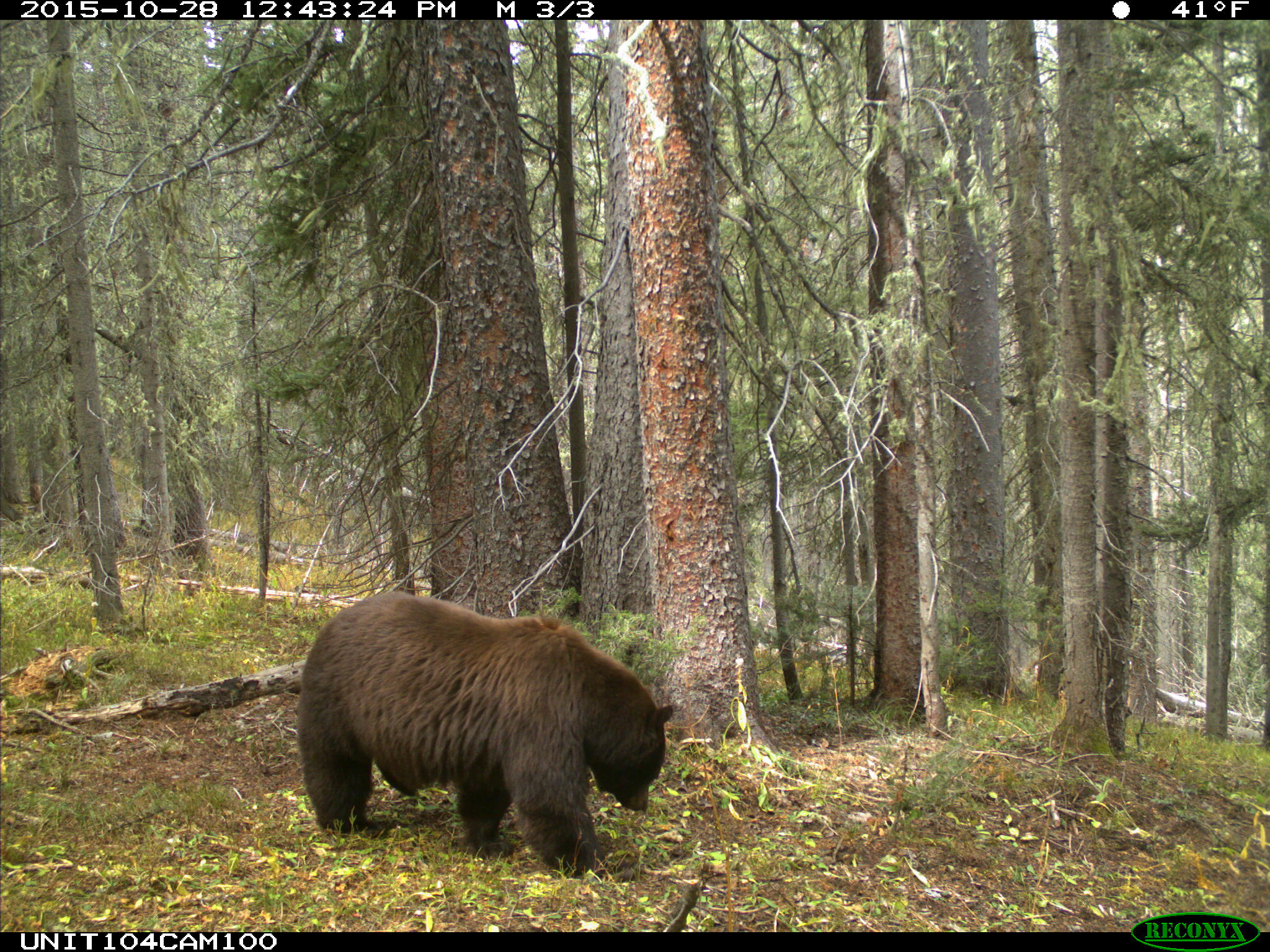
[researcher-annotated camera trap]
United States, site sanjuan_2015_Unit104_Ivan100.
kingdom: Animalia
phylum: Chordata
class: Mammalia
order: Carnivora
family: Ursidae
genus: Ursus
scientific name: Ursus americanus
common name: american black bear